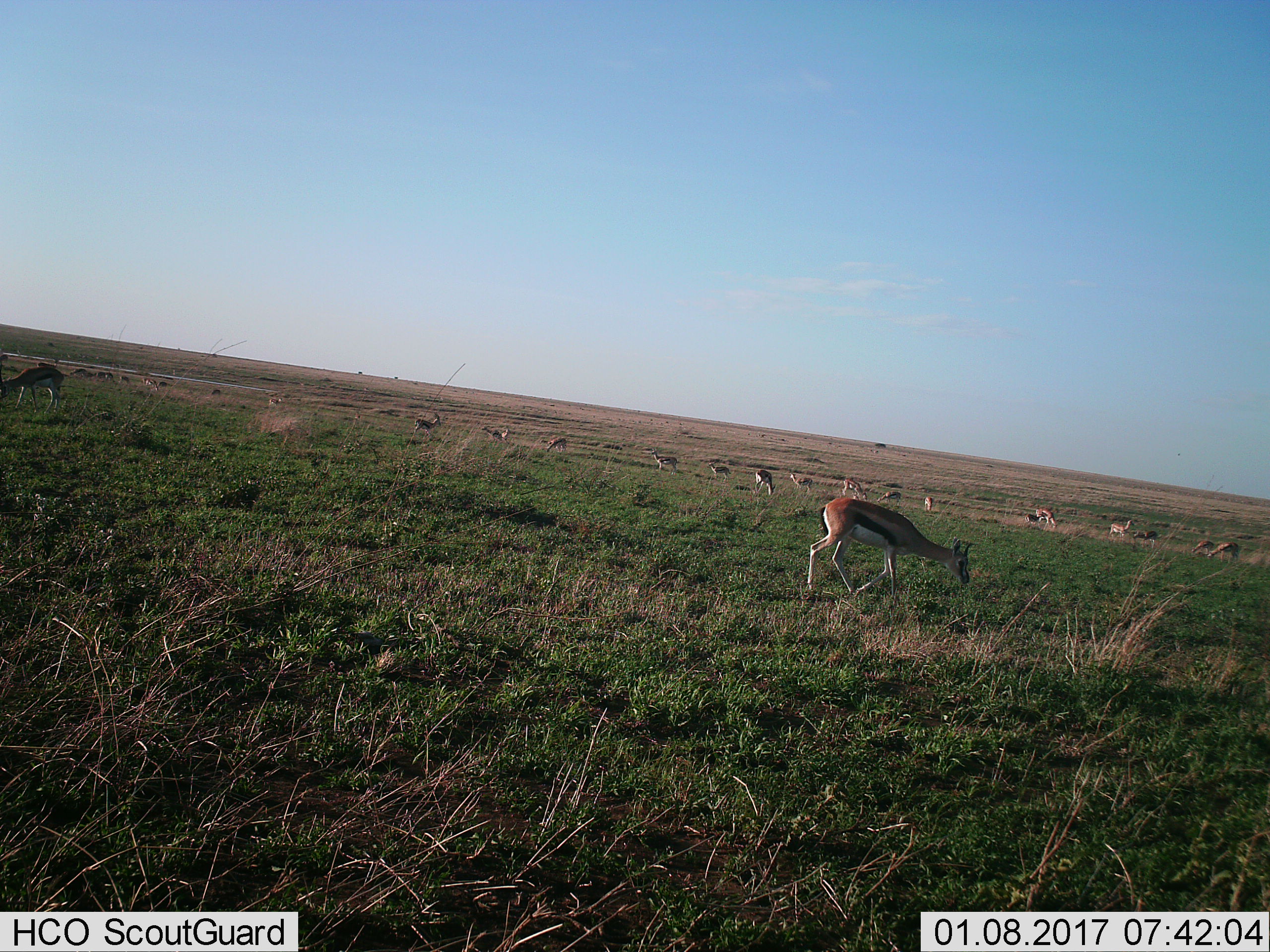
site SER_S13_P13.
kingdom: Animalia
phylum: Chordata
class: Mammalia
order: Artiodactyla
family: Bovidae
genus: Eudorcas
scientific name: Eudorcas thomsonii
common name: thomson's gazelle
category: gazellethomsons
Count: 11-50.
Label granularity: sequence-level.